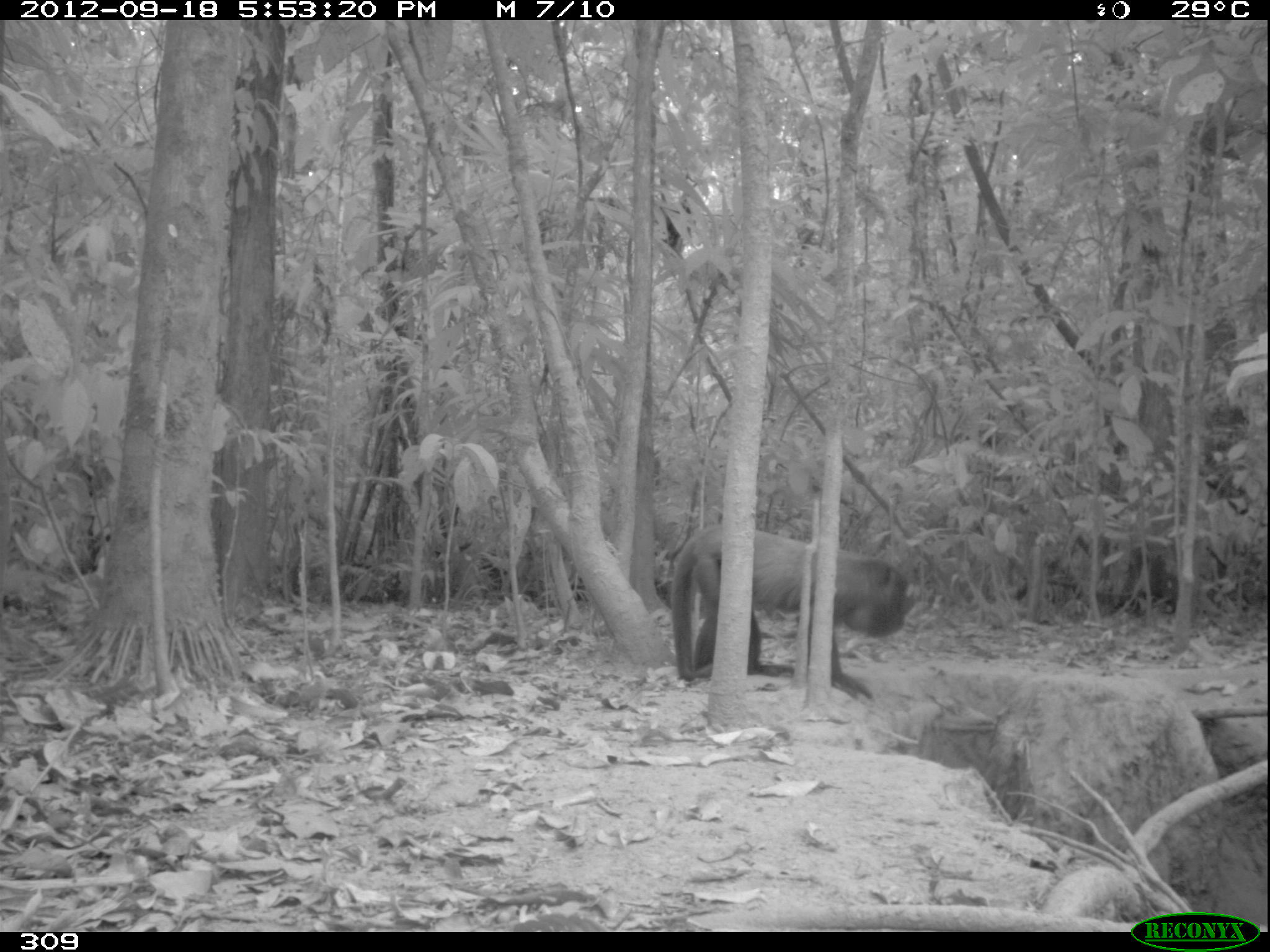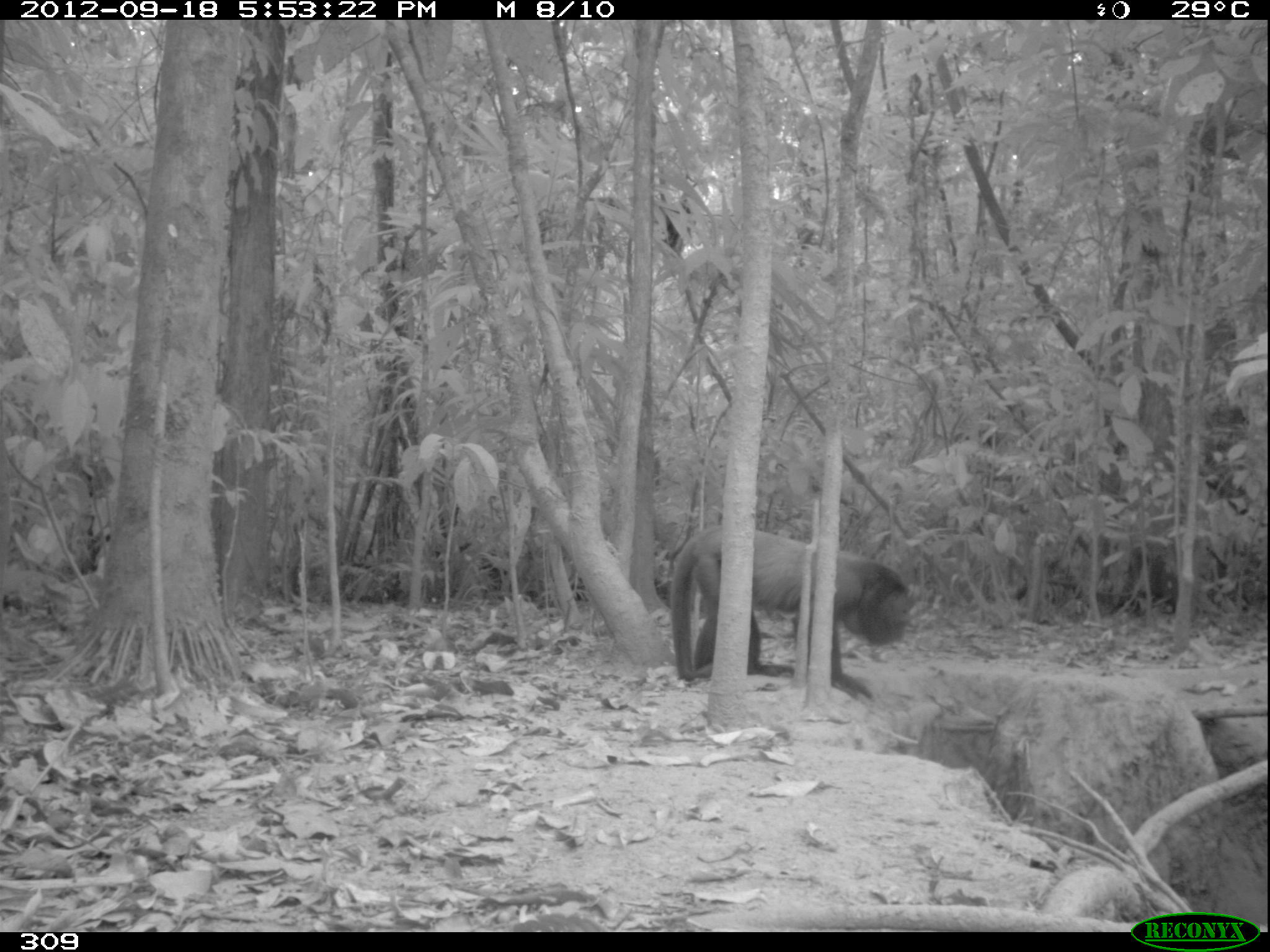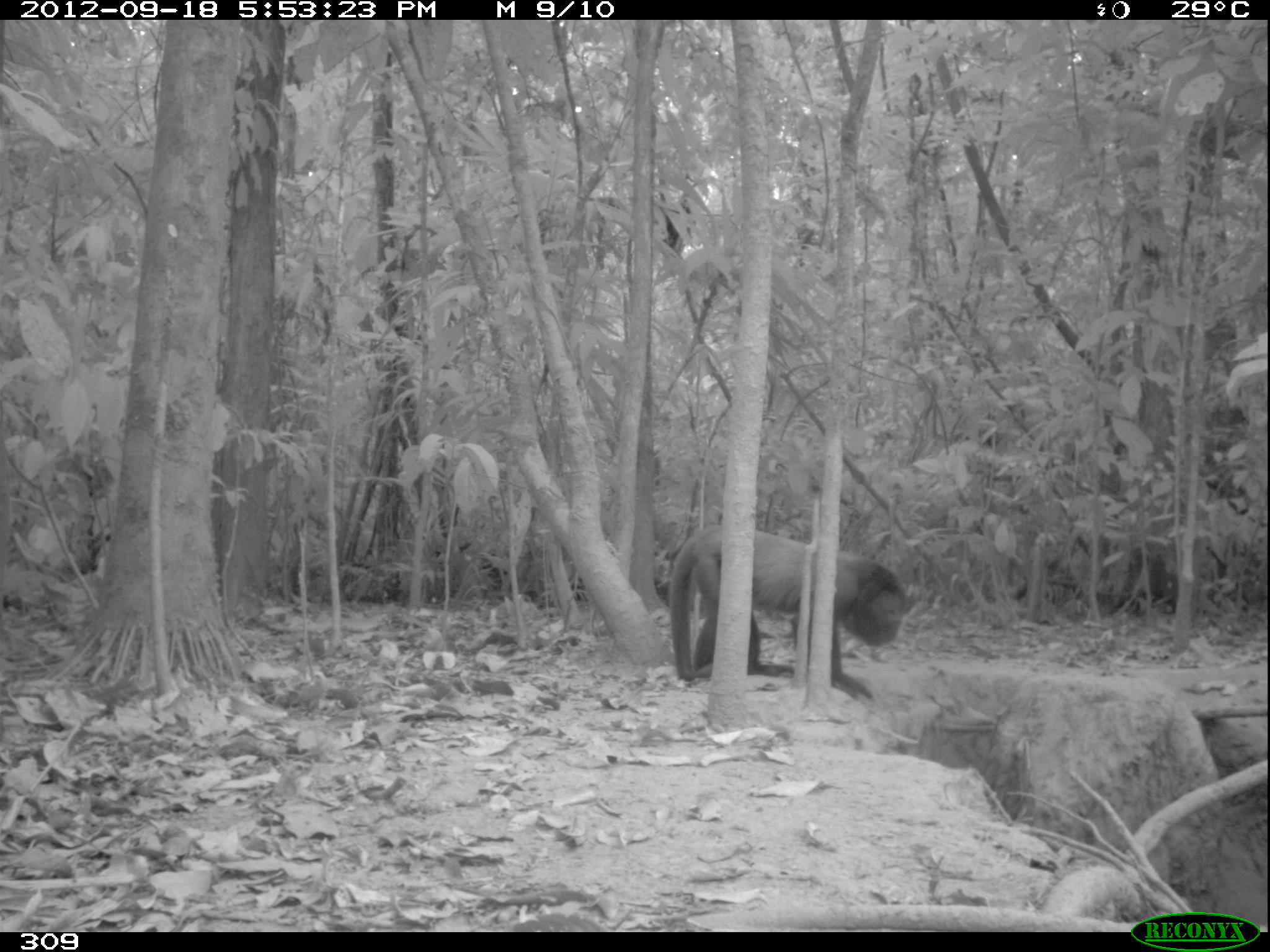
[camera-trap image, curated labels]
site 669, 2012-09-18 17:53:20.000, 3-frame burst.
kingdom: Animalia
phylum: Chordata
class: Mammalia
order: Primates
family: Atelidae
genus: Alouatta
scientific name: Alouatta sara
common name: bolivian red howler monkey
Alouatta sara (bolivian red howler monkey).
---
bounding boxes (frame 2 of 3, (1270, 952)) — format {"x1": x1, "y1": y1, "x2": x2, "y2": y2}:
alouatta sara: {"x1": 669, "y1": 523, "x2": 910, "y2": 698}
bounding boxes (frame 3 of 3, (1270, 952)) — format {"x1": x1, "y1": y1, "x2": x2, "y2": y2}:
alouatta sara: {"x1": 668, "y1": 524, "x2": 907, "y2": 699}